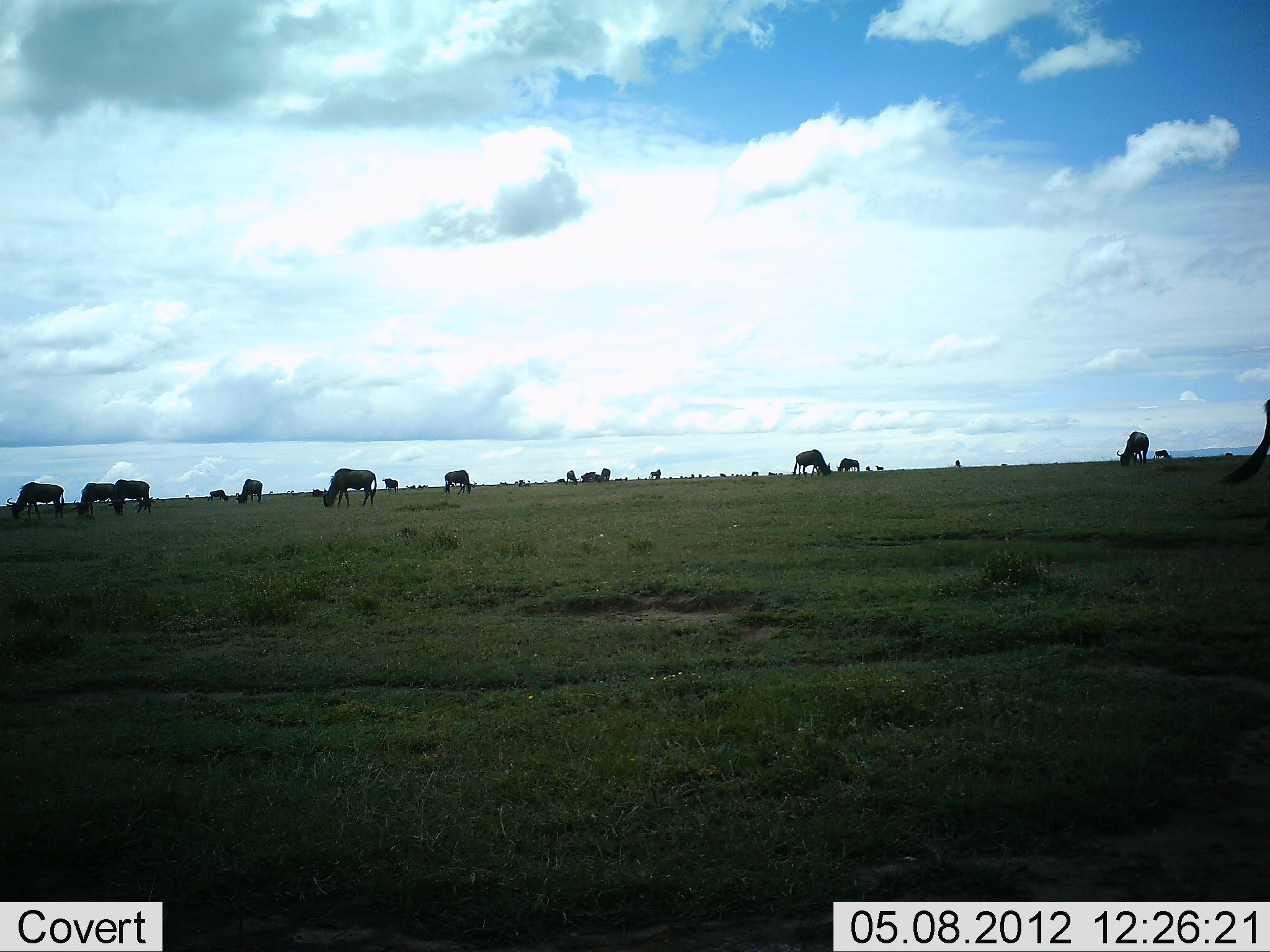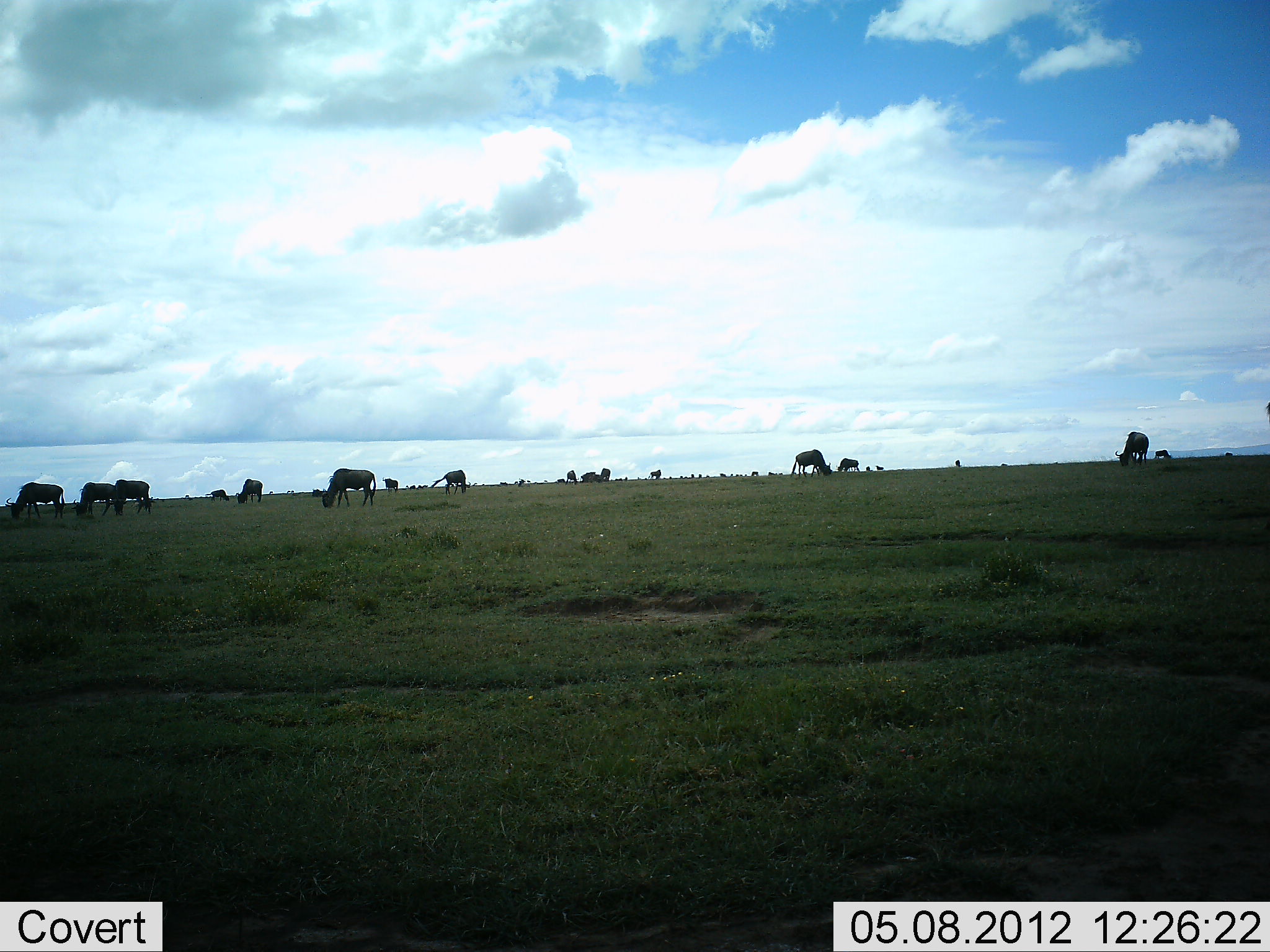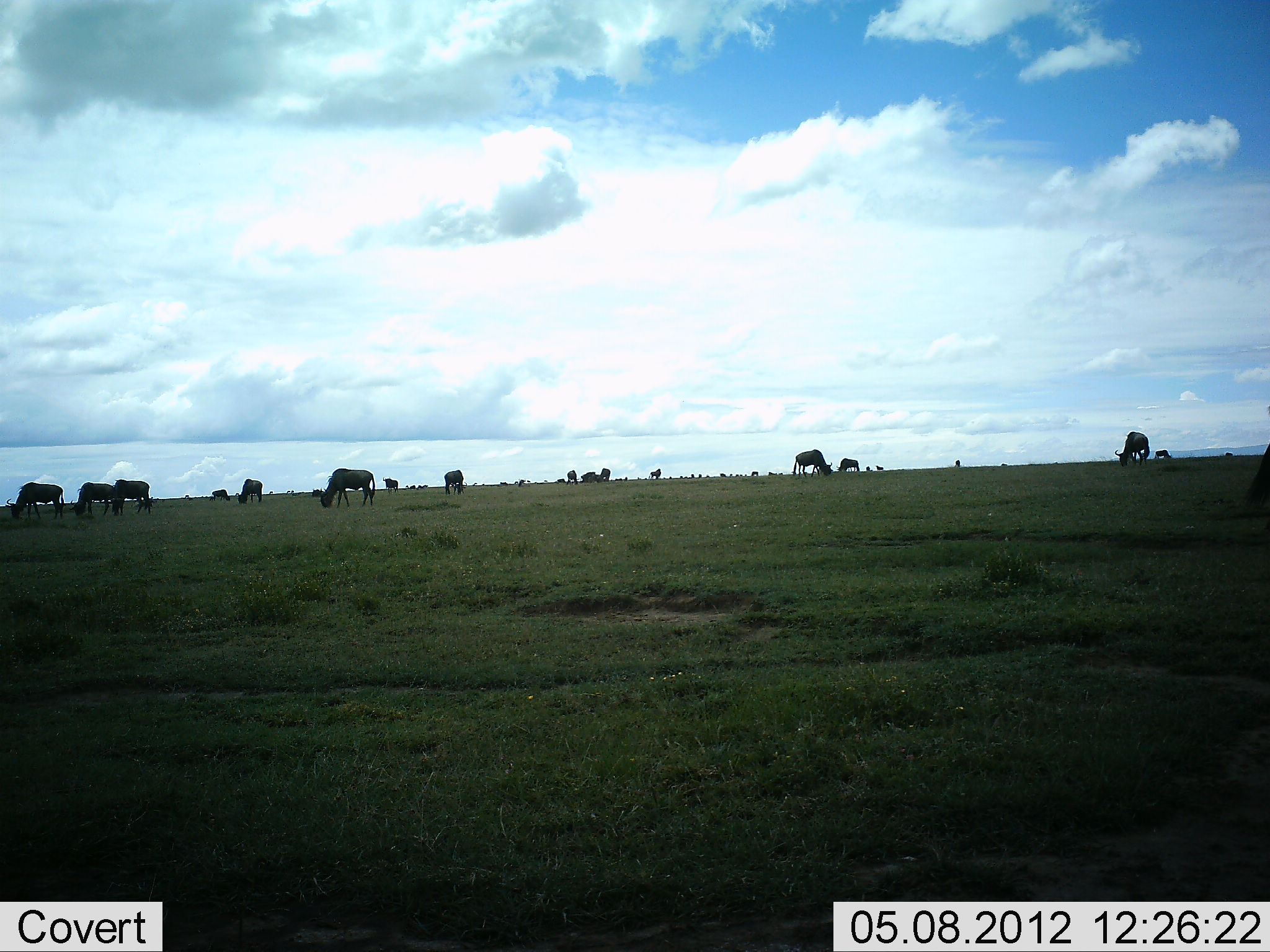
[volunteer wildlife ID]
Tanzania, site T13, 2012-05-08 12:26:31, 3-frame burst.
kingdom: Animalia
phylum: Chordata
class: Mammalia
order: Artiodactyla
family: Bovidae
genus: Connochaetes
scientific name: Connochaetes taurinus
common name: blue wildebeest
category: wildebeest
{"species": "wildebeest (blue wildebeest) (Connochaetes taurinus)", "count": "11-50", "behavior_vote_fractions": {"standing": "60%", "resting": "0%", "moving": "10%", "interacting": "0%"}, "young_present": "0%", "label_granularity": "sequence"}